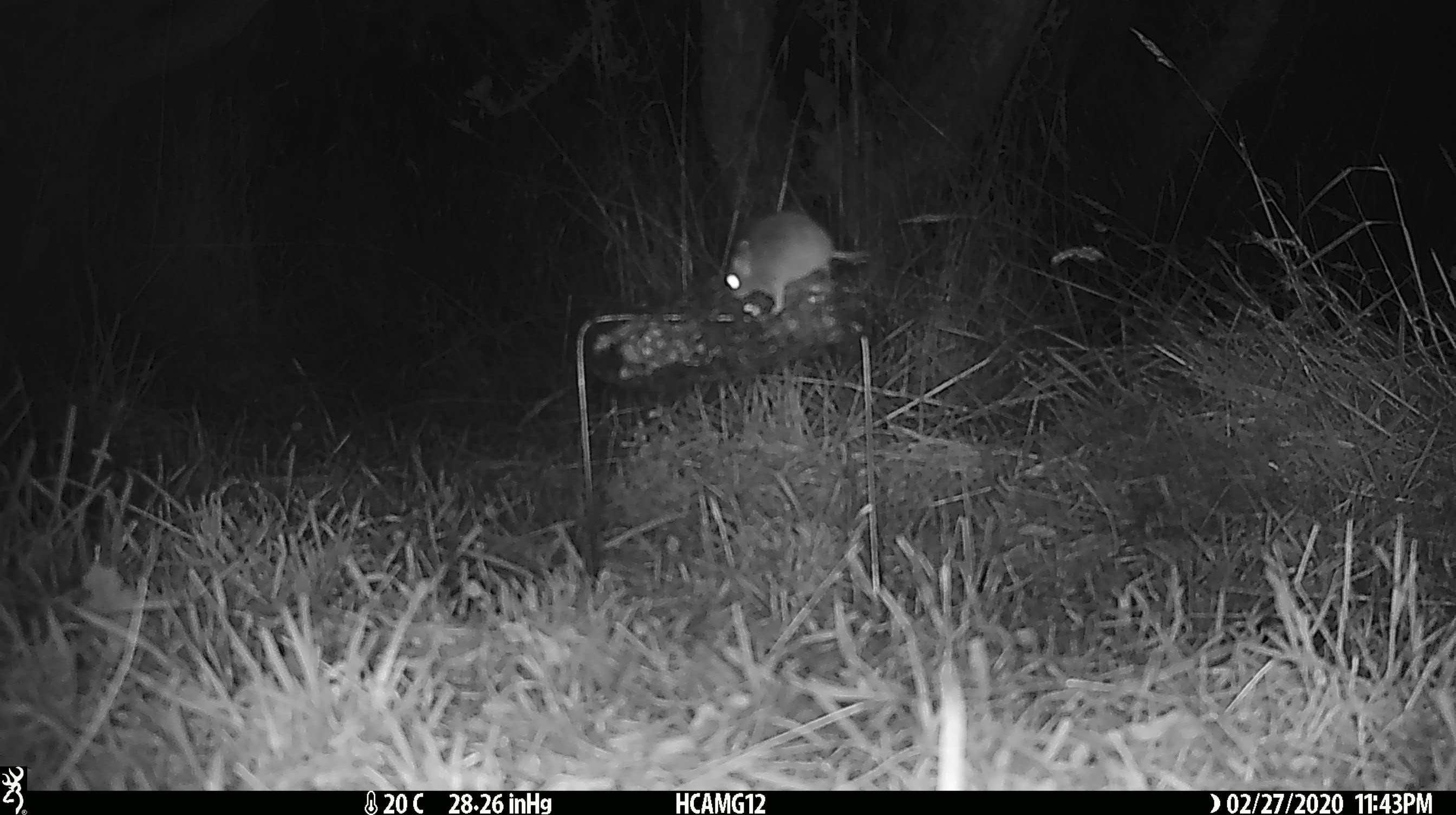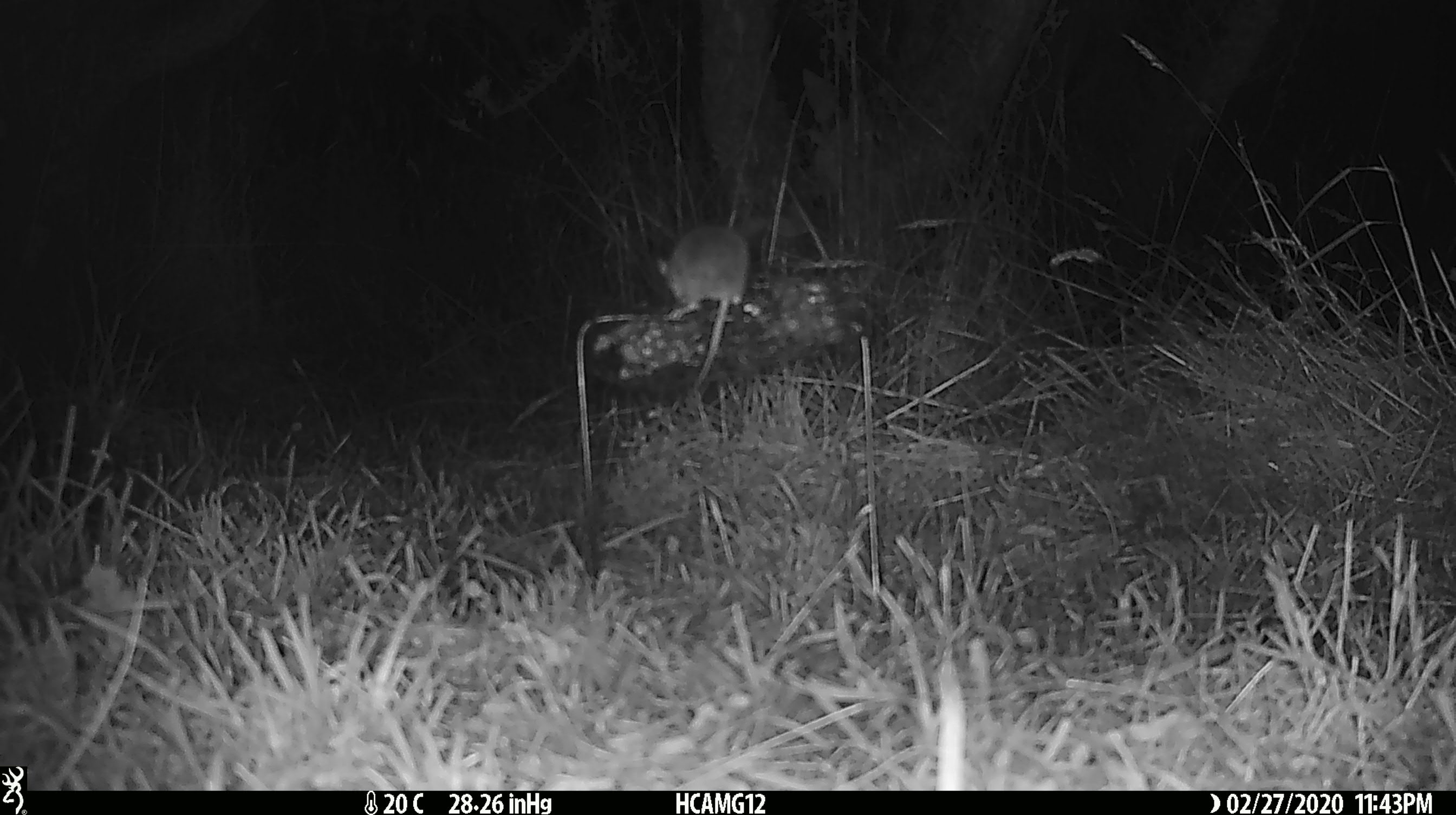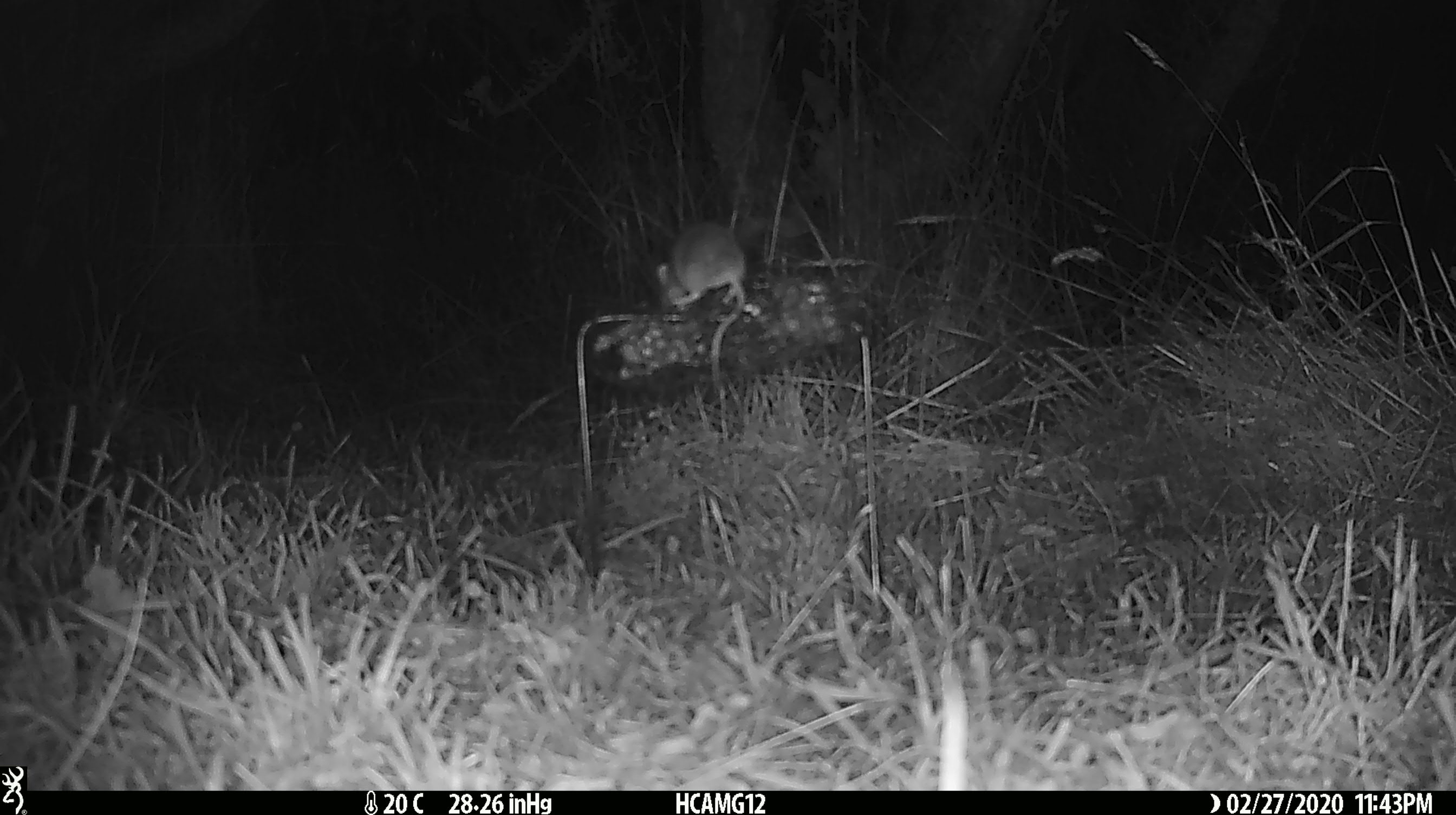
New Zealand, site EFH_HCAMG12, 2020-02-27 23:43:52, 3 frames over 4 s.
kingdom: Animalia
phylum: Chordata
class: Mammalia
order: Rodentia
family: Muridae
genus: Mus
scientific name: Mus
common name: mouse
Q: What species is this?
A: Mouse (Mus).